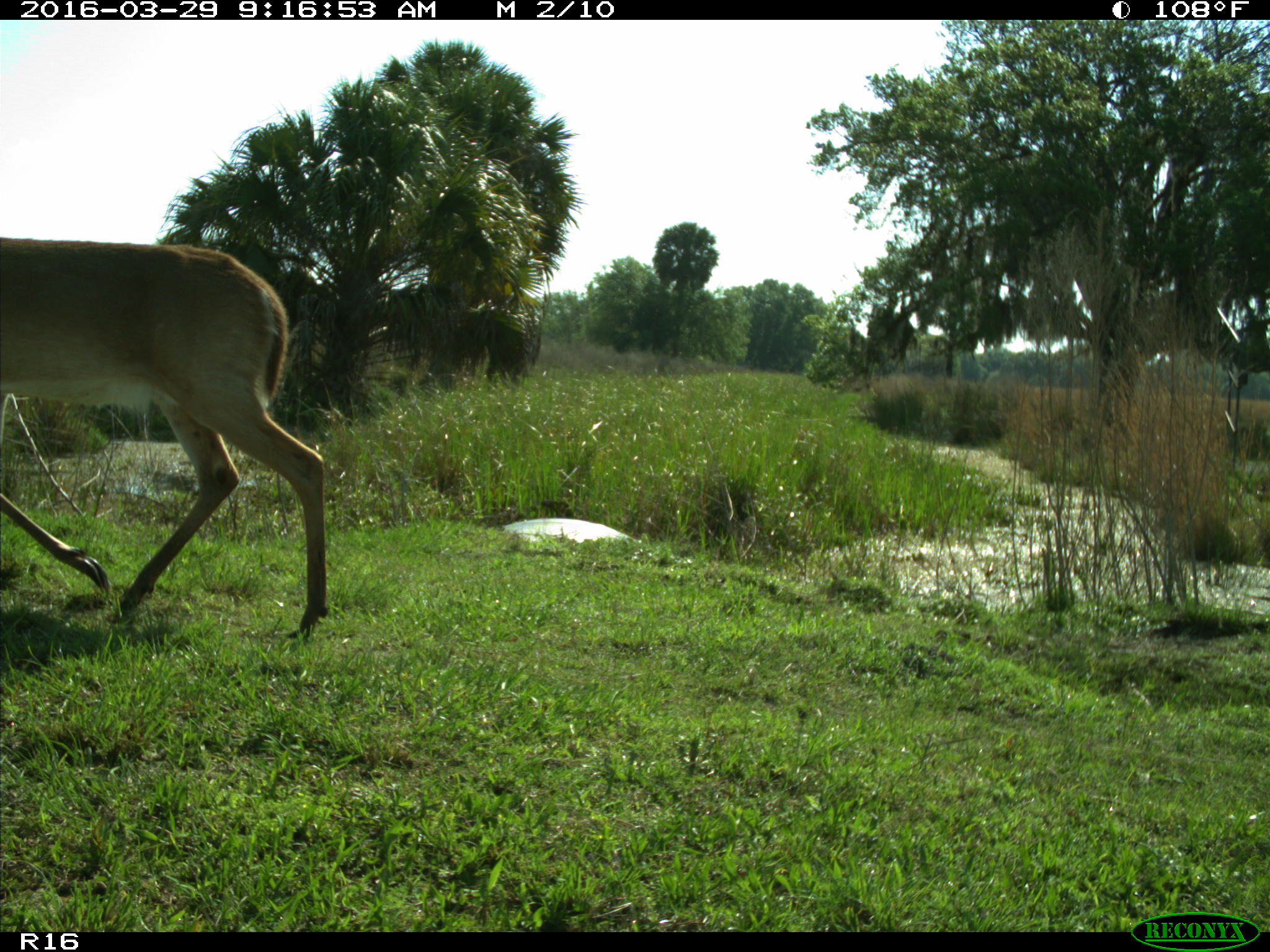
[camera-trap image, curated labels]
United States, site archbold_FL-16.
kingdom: Animalia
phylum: Chordata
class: Mammalia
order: Artiodactyla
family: Cervidae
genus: Odocoileus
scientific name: Odocoileus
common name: deer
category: unidentified deer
Unidentified deer (deer) (Odocoileus).